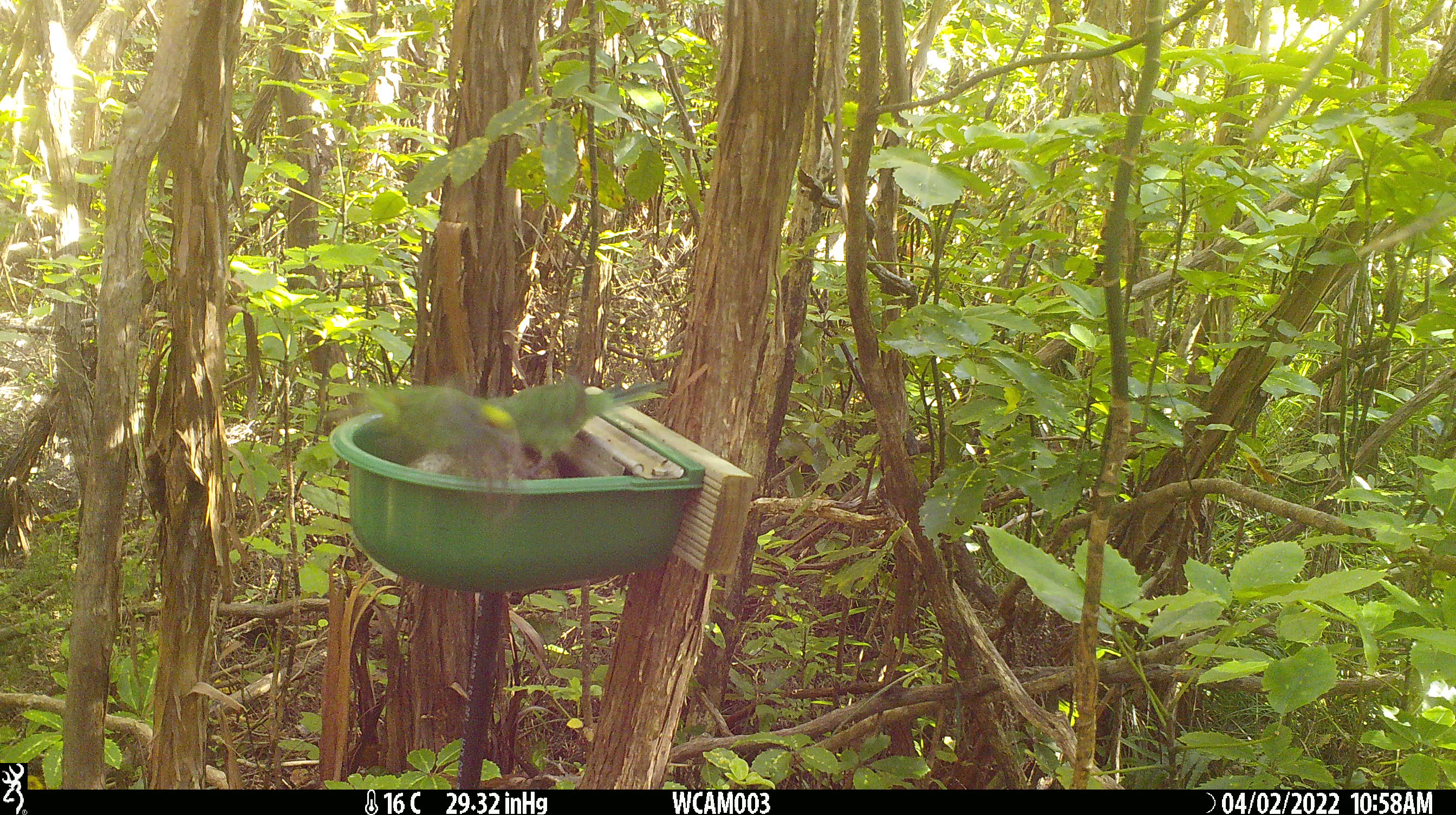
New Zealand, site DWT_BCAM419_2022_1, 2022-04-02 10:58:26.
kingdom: Animalia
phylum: Chordata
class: Aves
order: Psittaciformes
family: Psittaculidae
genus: Cyanoramphus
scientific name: Cyanoramphus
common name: parakeet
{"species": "parakeet (Cyanoramphus)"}